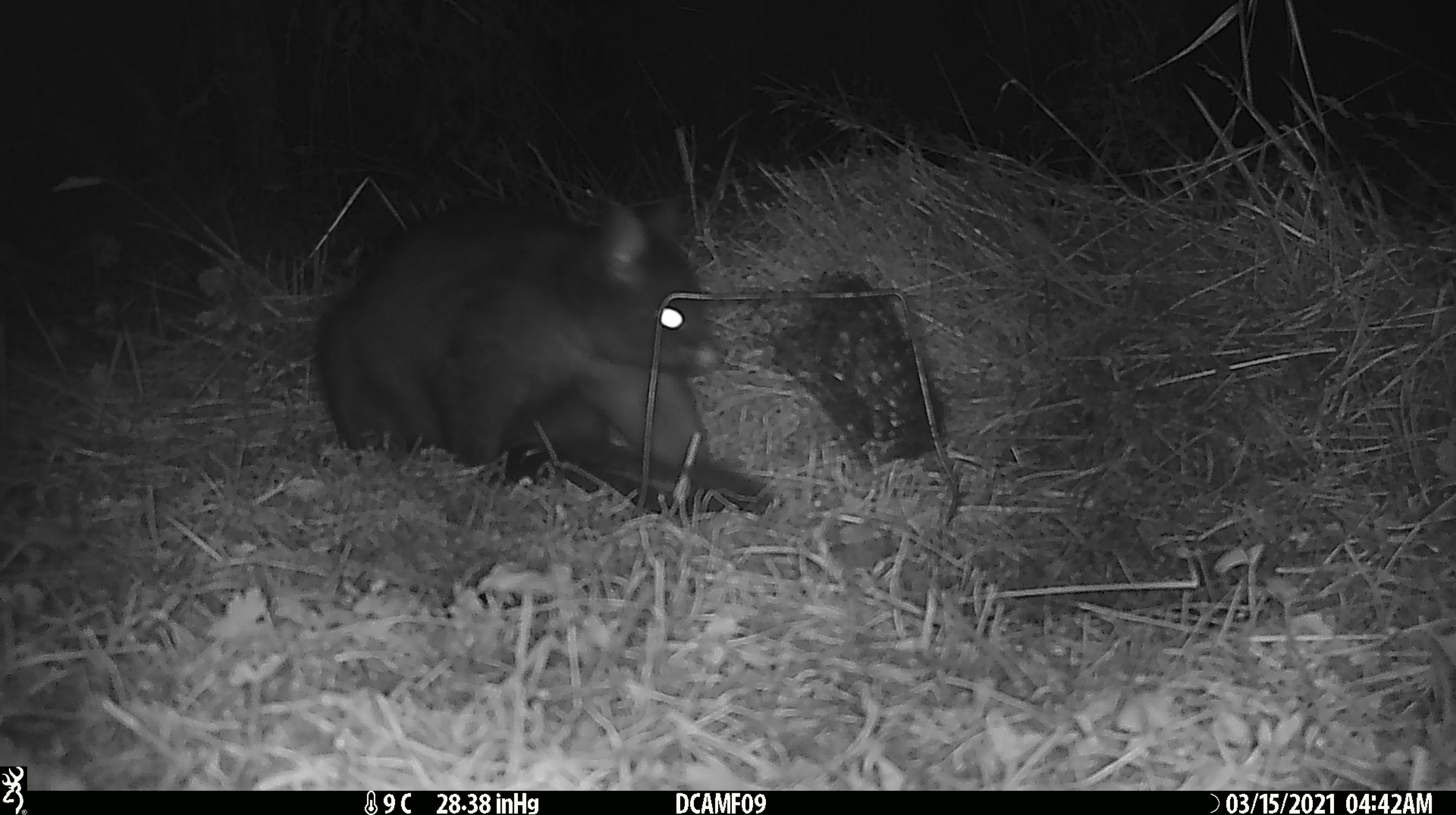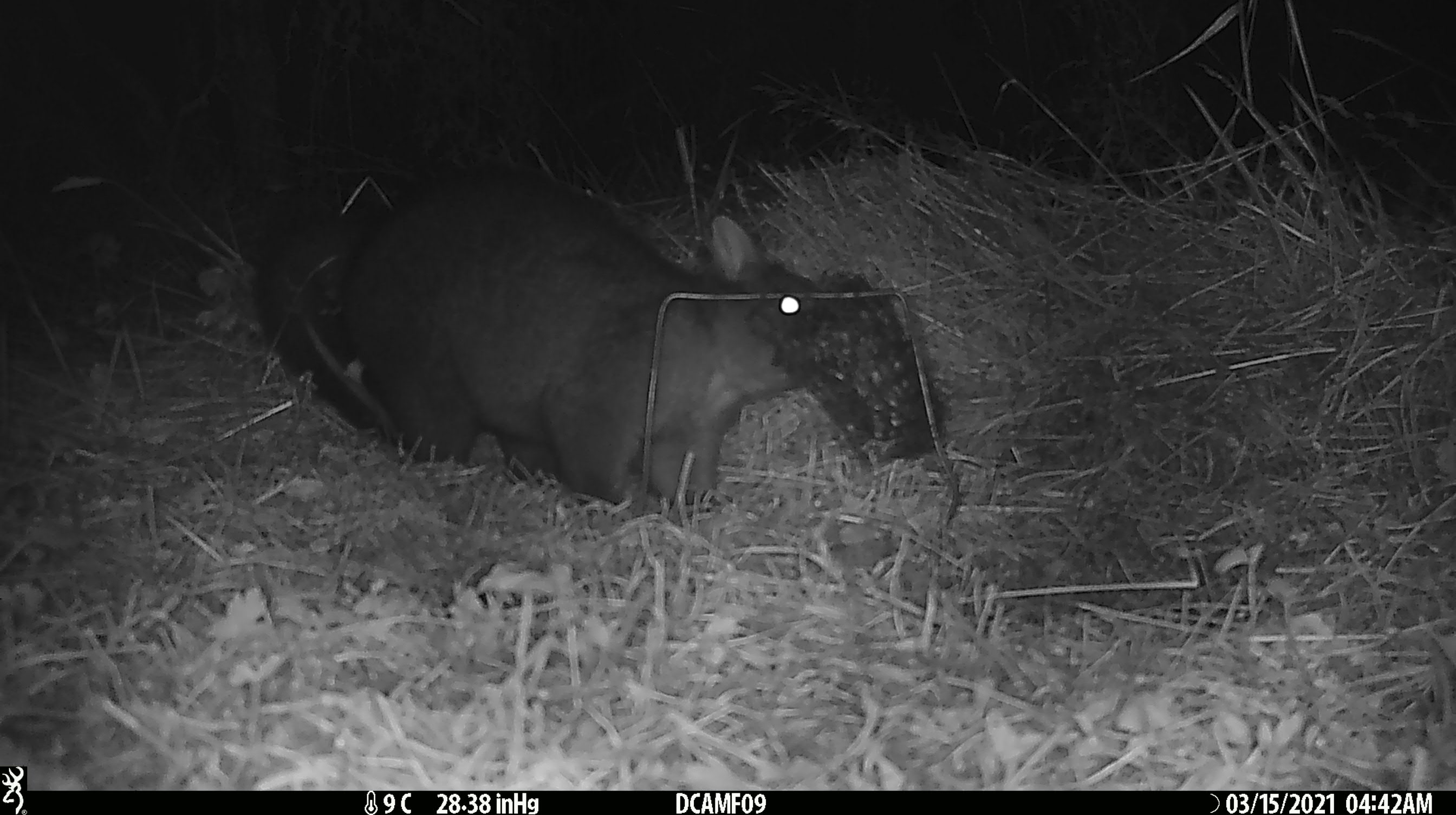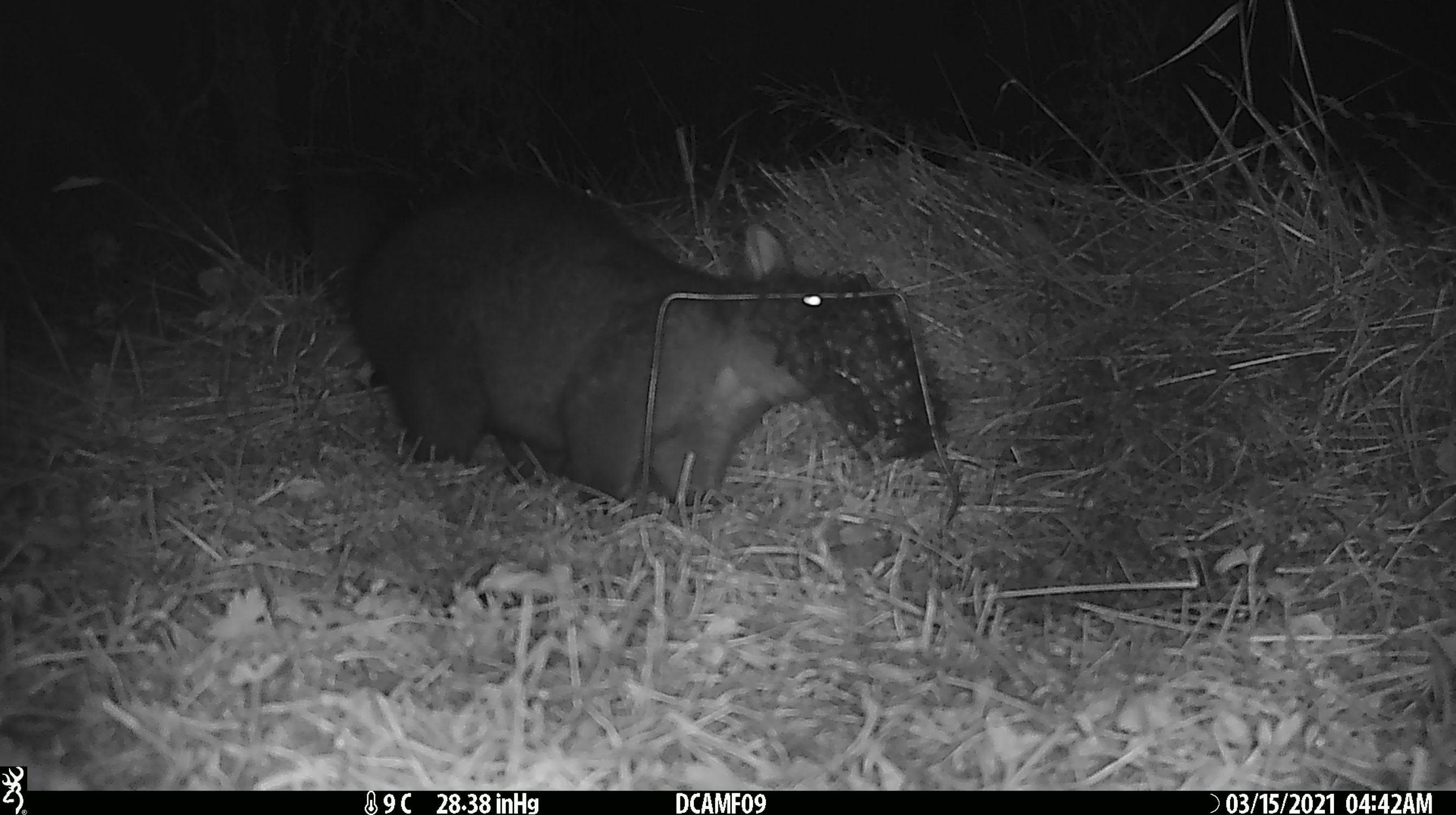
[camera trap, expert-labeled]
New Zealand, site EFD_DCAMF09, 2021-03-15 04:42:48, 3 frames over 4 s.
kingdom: Animalia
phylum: Chordata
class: Mammalia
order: Diprotodontia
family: Phalangeridae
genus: Trichosurus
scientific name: Trichosurus vulpecula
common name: common brushtail possum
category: possum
Possum (common brushtail possum) (Trichosurus vulpecula).